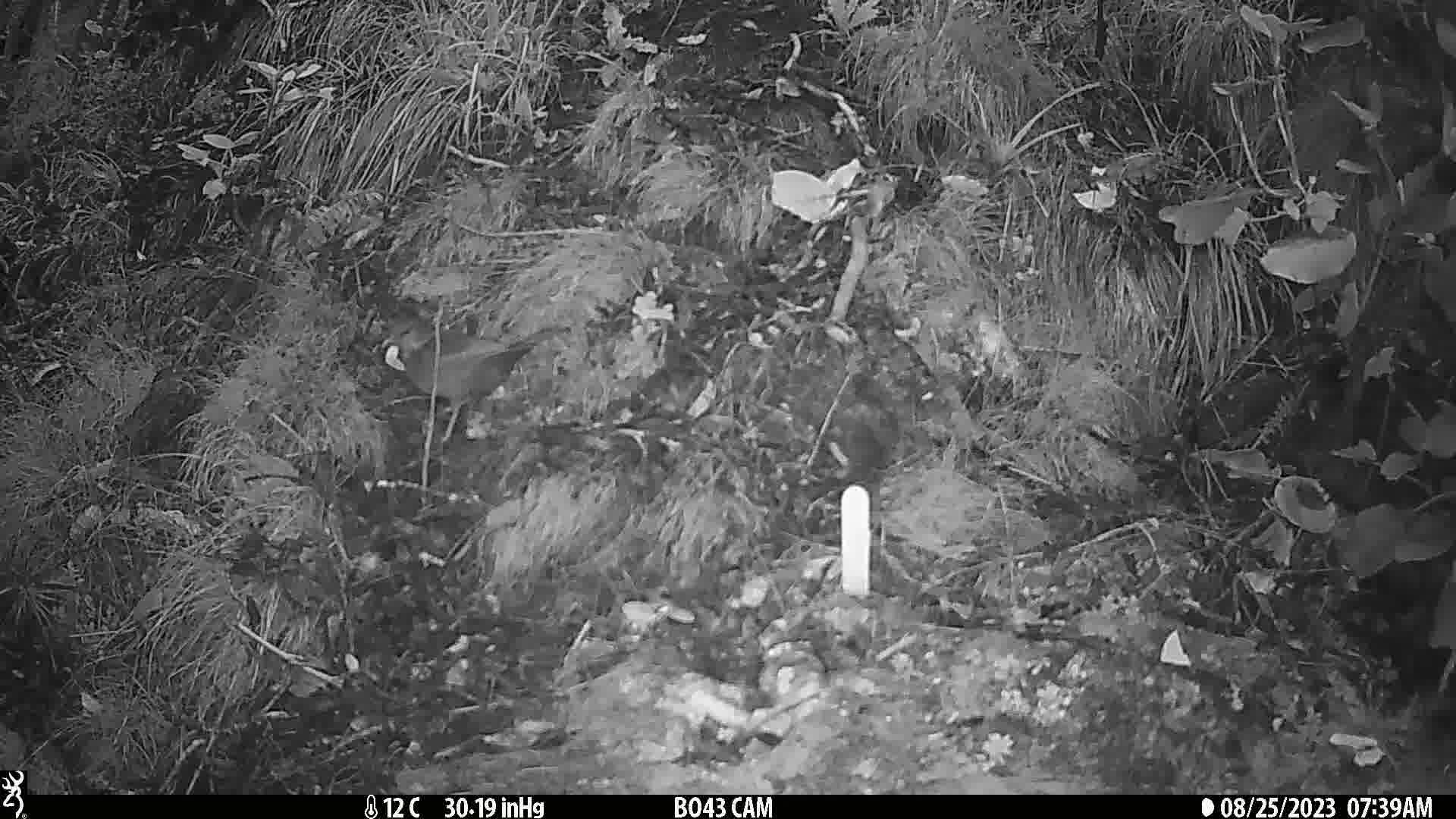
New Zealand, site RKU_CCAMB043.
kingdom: Animalia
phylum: Chordata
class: Aves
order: Passeriformes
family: Turdidae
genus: Turdus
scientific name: Turdus merula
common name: eurasian blackbird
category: blackbird